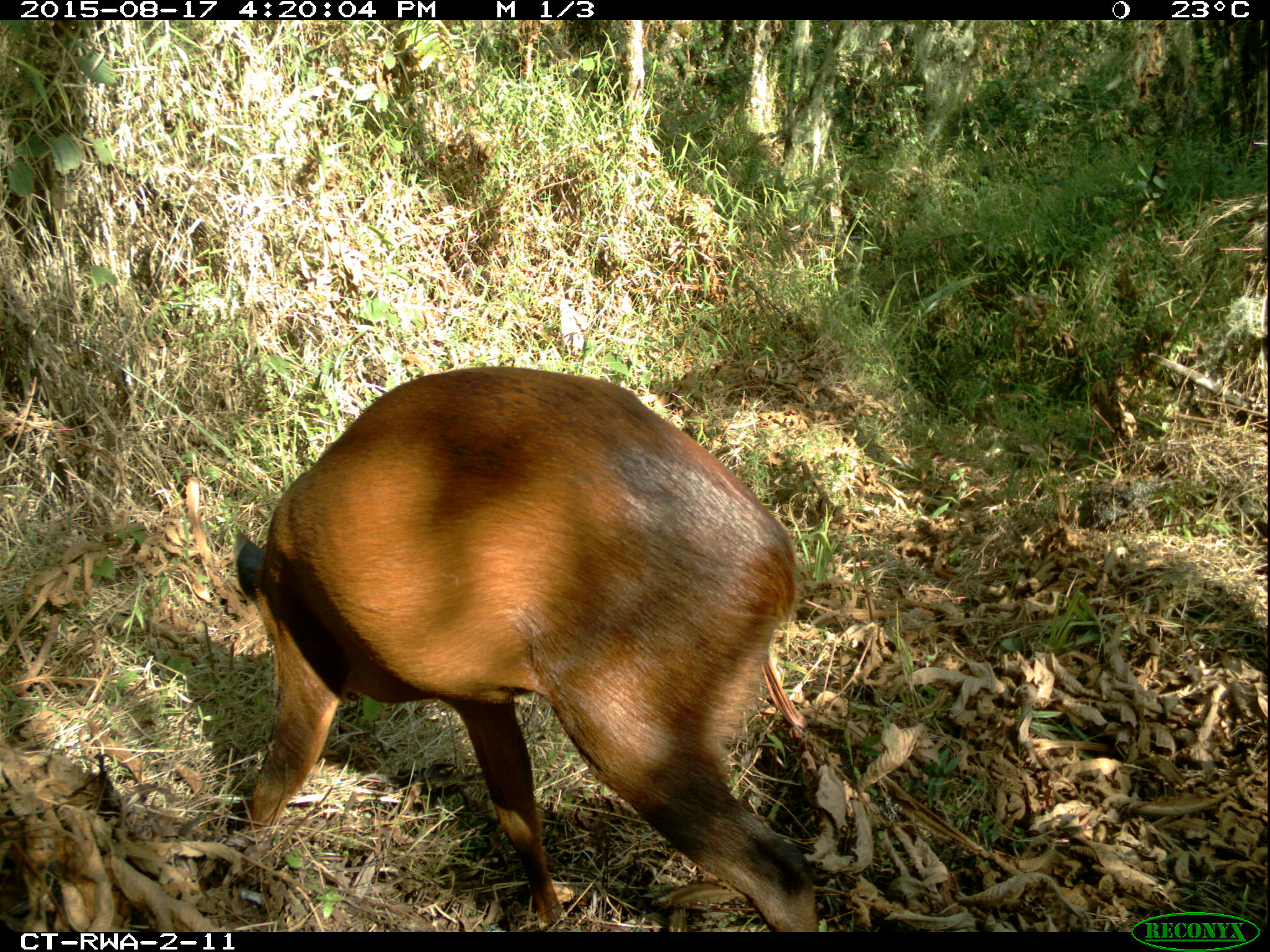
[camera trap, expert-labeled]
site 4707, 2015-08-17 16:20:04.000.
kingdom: Animalia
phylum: Chordata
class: Mammalia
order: Artiodactyla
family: Bovidae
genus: Cephalophus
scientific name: Cephalophus nigrifrons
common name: black-fronted duiker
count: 1